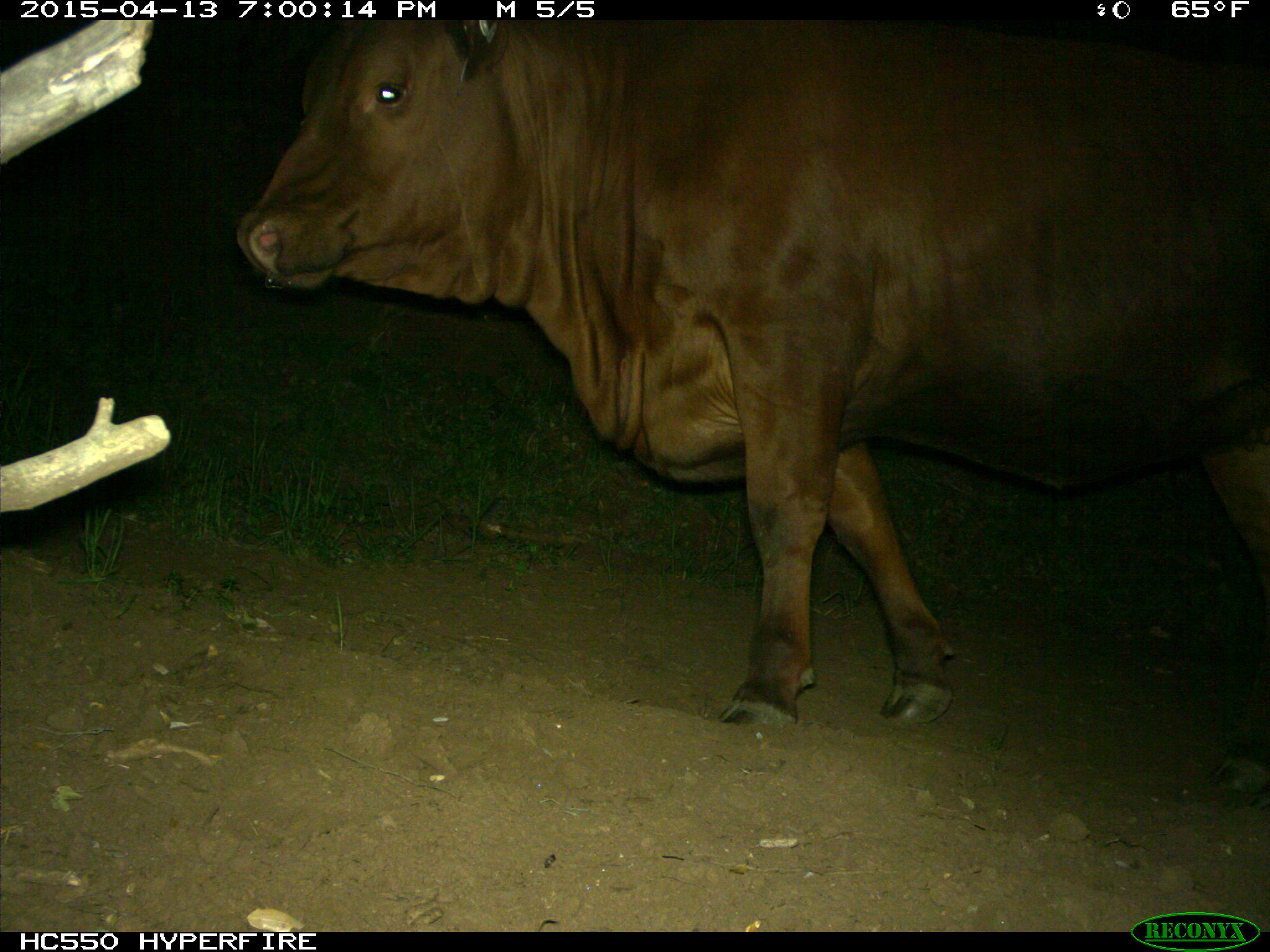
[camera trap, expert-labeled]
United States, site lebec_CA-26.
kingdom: Animalia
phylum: Chordata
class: Mammalia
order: Artiodactyla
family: Bovidae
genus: Bos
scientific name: Bos taurus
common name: domestic cow